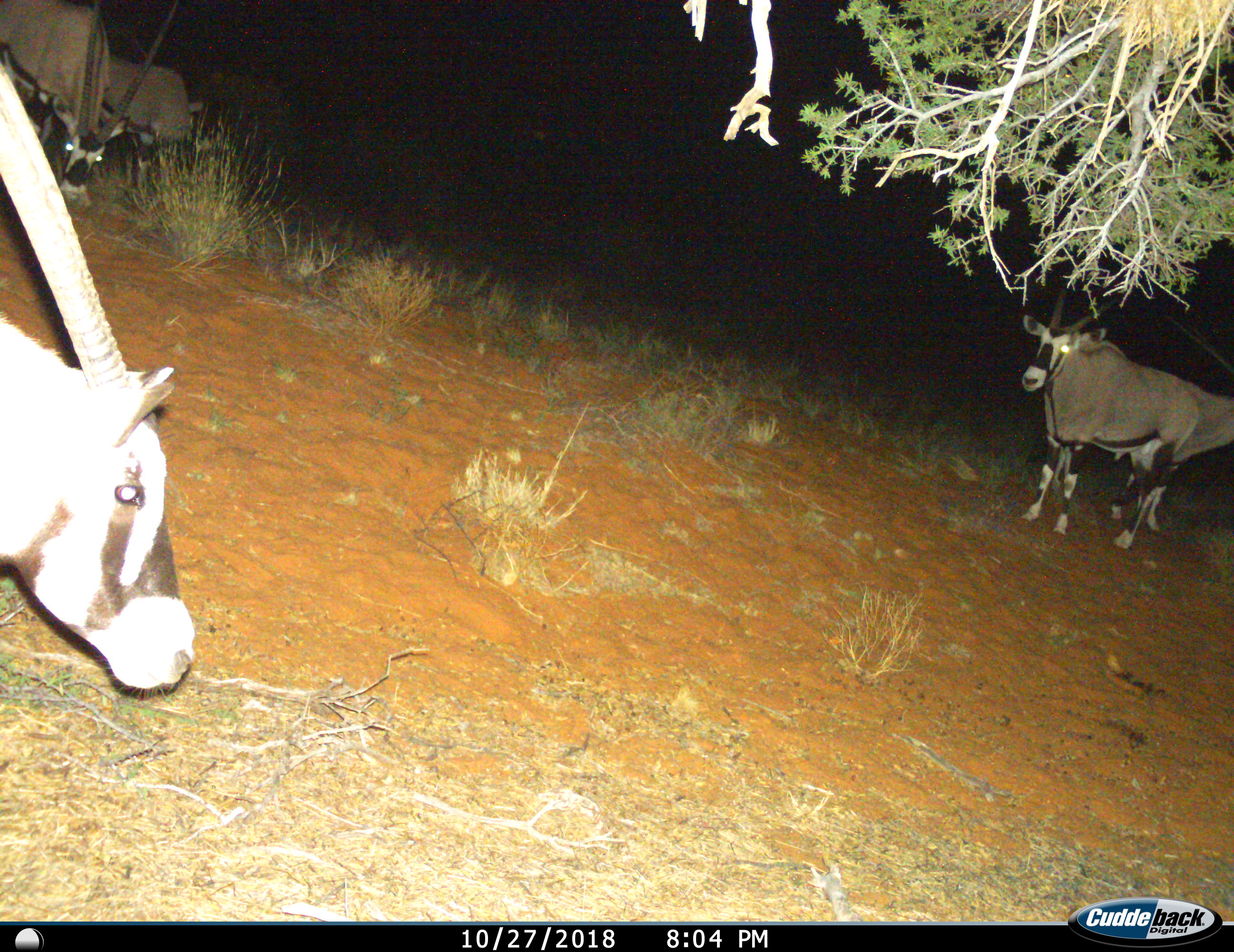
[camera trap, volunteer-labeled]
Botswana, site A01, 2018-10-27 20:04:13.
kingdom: Animalia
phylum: Chordata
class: Mammalia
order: Artiodactyla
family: Bovidae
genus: Oryx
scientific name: Oryx gazella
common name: gemsbok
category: gemsbokoryx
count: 5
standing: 100%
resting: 10%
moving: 10%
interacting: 0%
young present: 0%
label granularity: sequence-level